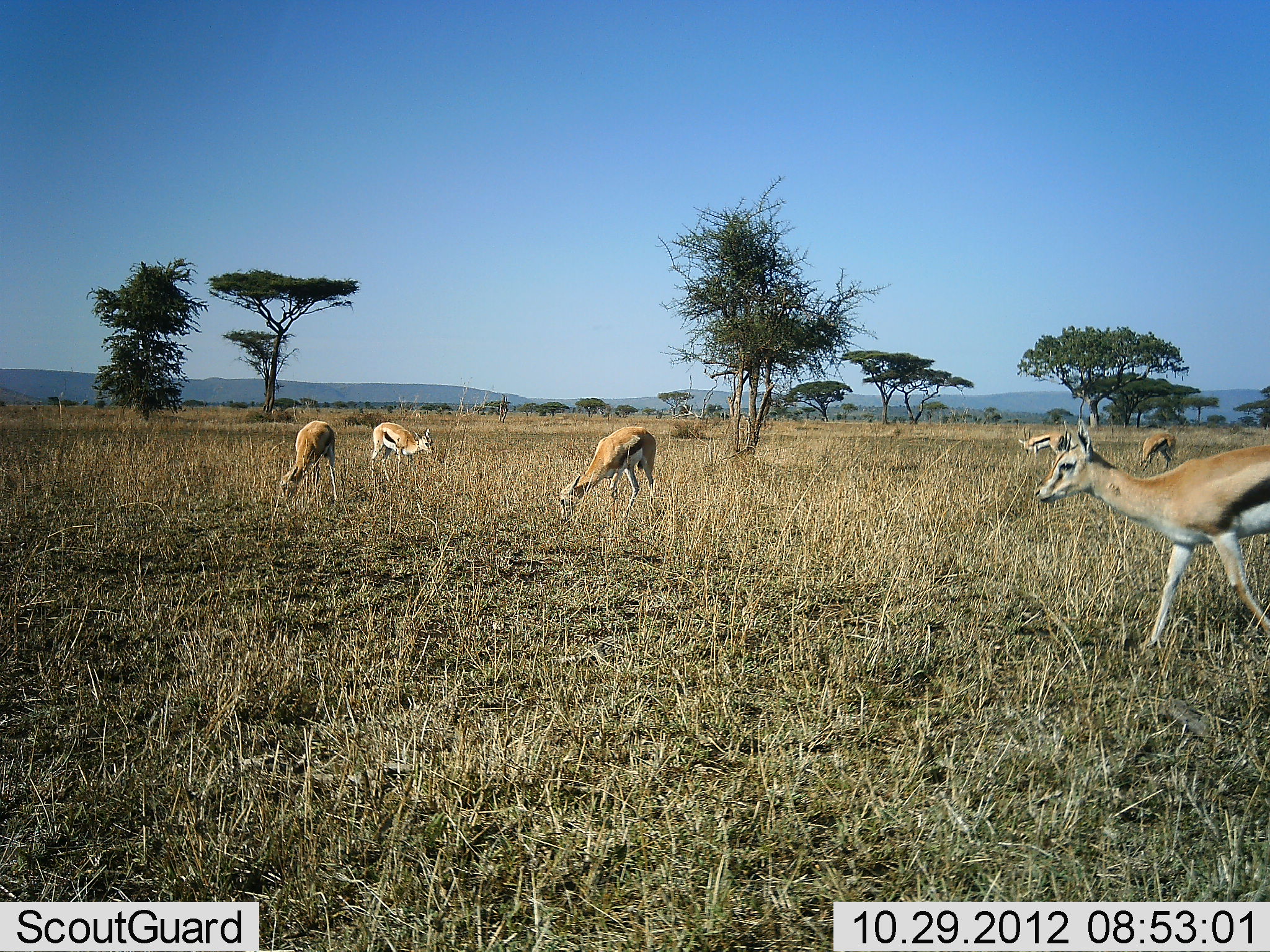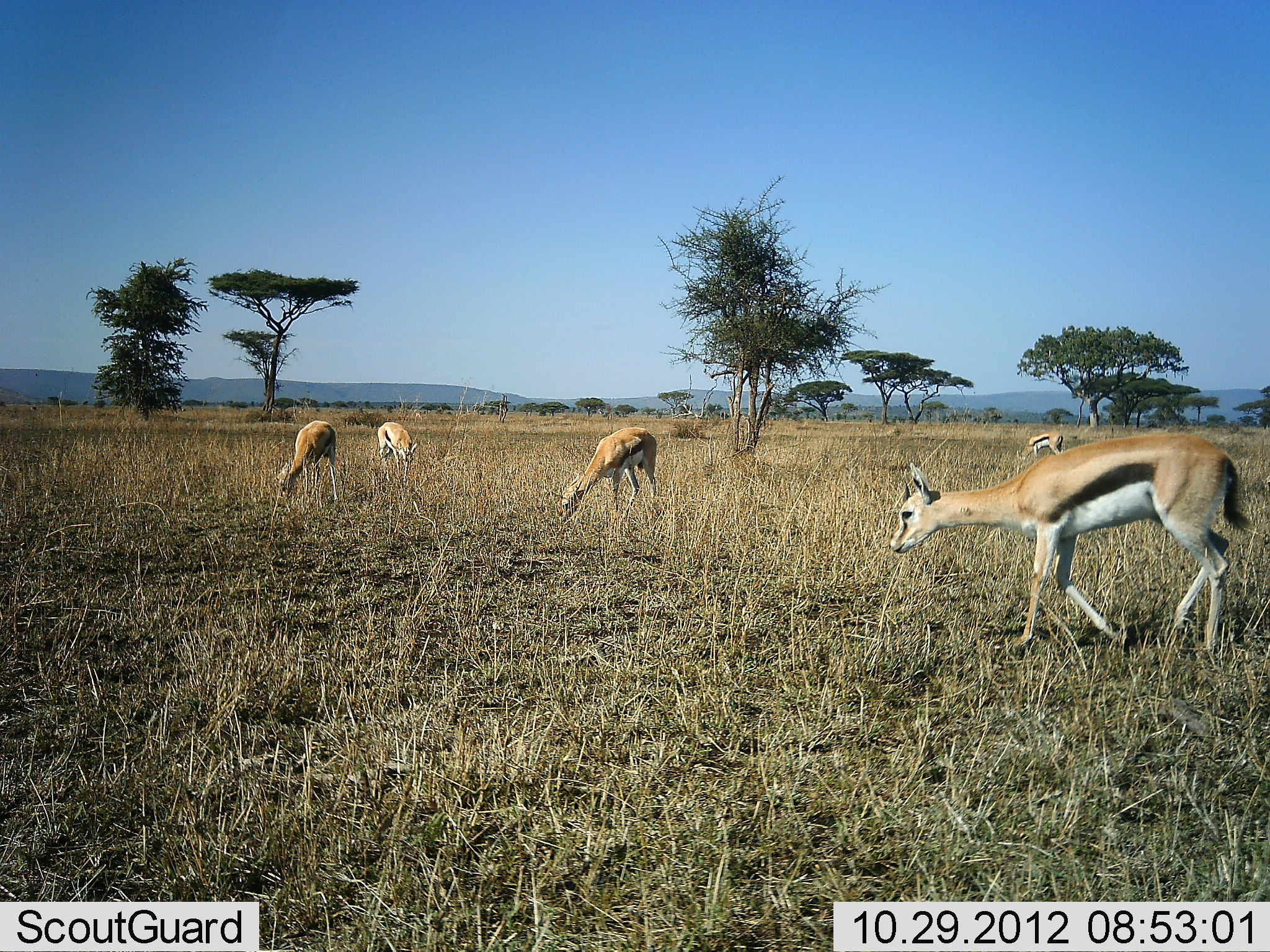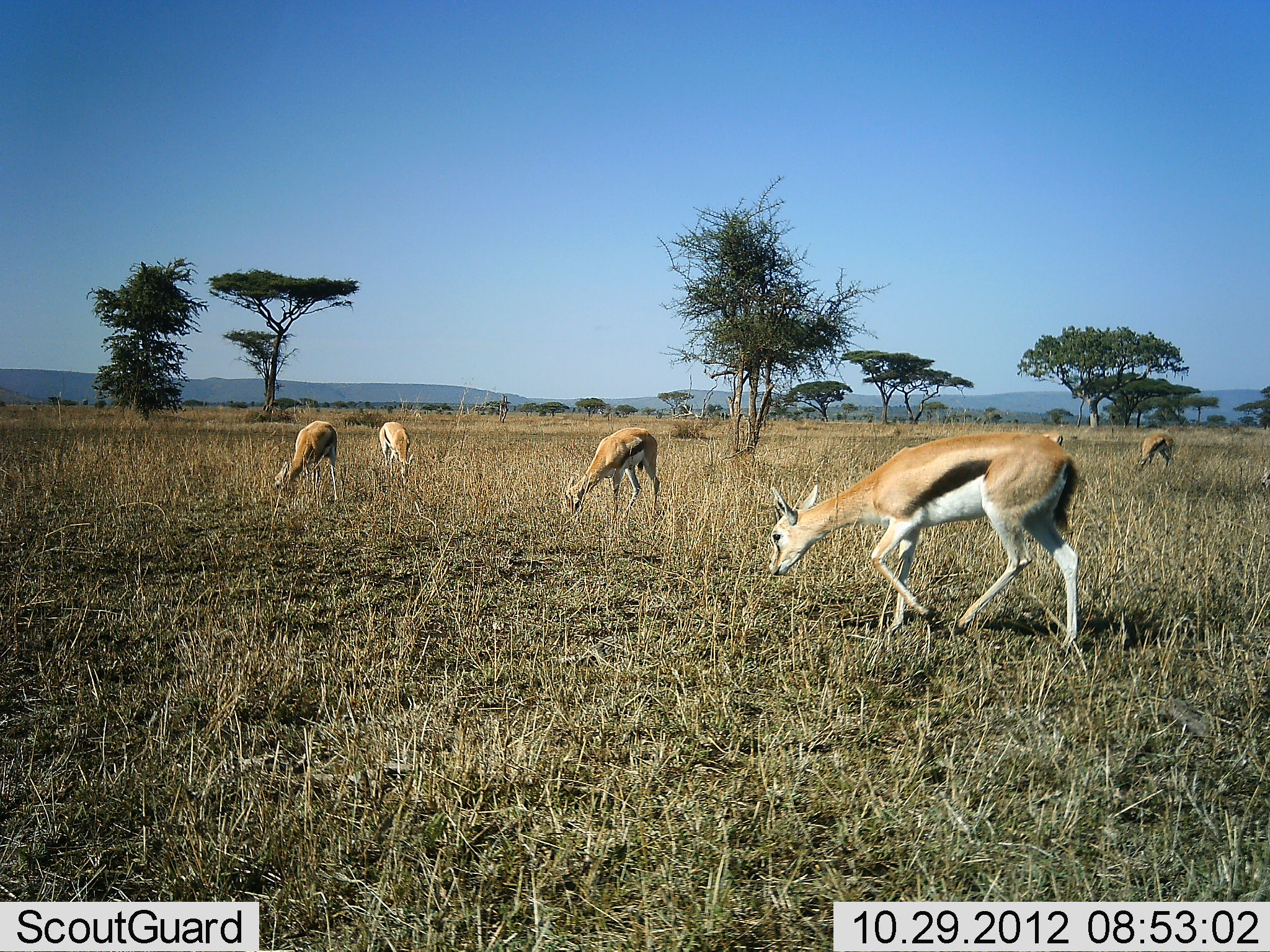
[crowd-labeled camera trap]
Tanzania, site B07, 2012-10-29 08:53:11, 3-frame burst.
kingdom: Animalia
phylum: Chordata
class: Mammalia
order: Artiodactyla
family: Bovidae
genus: Eudorcas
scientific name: Eudorcas thomsonii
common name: thomson's gazelle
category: gazellethomsons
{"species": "gazellethomsons (thomson's gazelle) (Eudorcas thomsonii)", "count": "6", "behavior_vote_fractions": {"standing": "20%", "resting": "0%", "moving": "60%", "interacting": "0%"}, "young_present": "0%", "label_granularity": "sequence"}